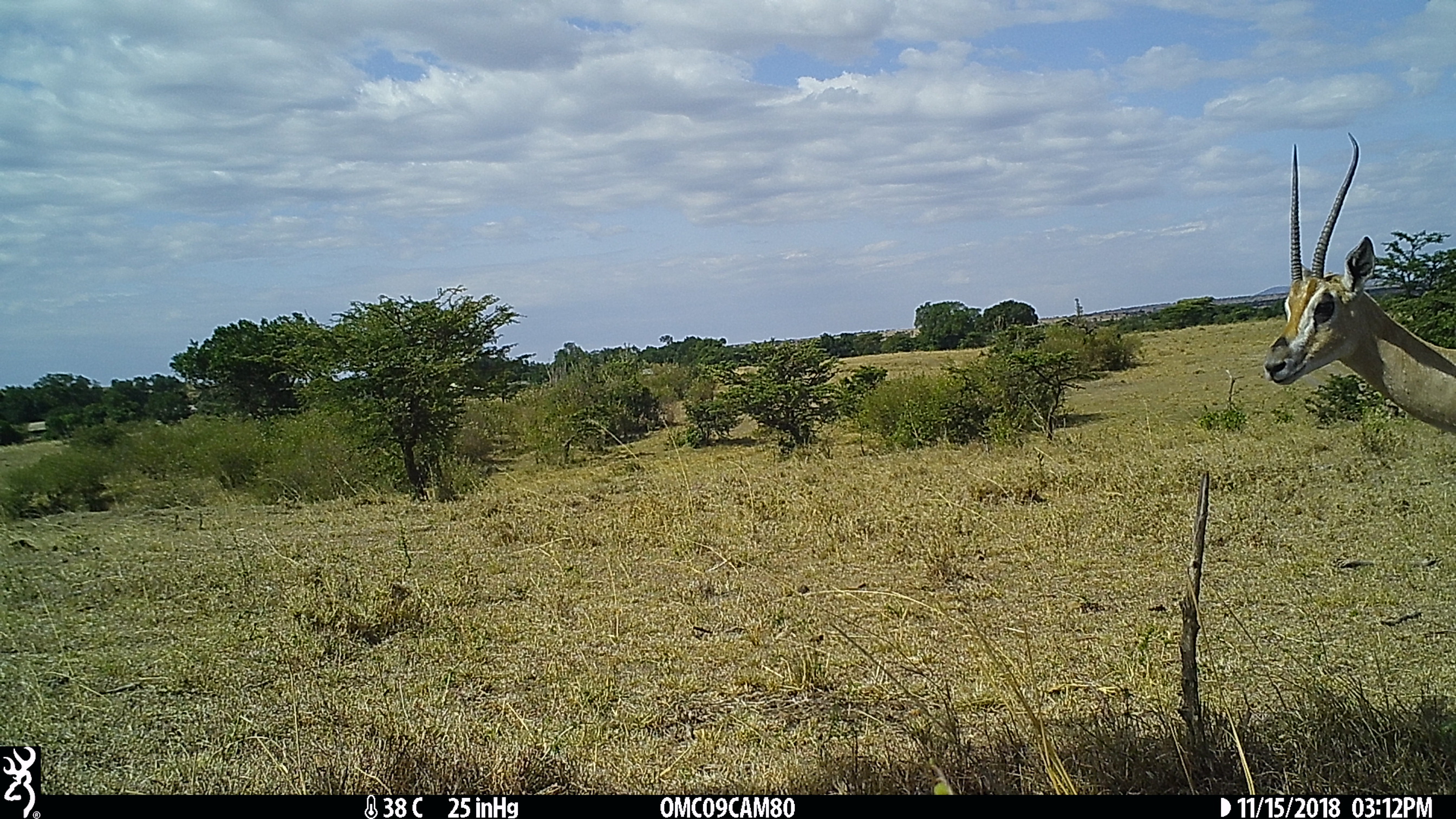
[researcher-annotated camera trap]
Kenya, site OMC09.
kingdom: Animalia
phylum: Chordata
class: Mammalia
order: Artiodactyla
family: Bovidae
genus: Nanger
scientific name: Nanger granti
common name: grant's gazelle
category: gazelle grants